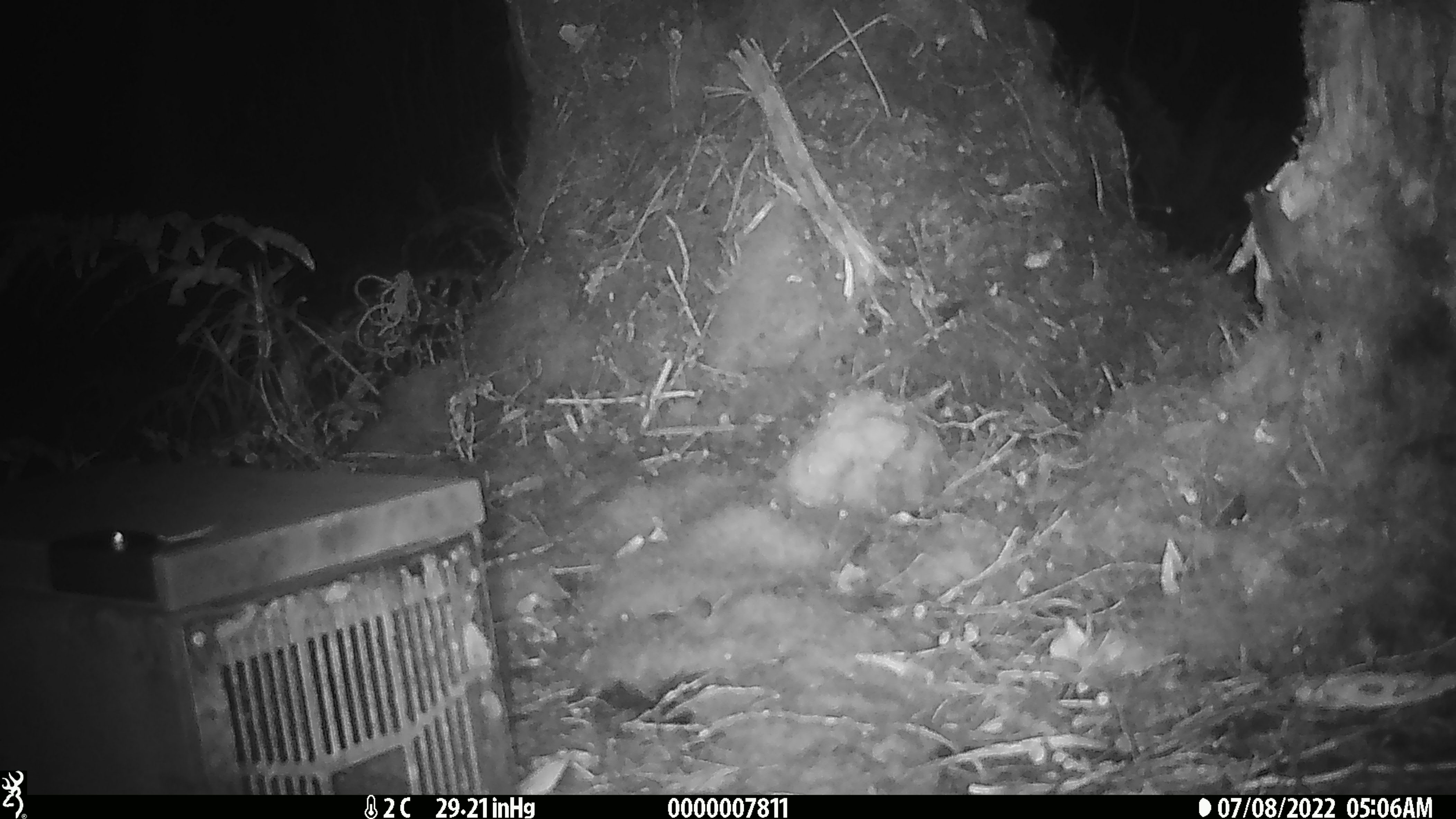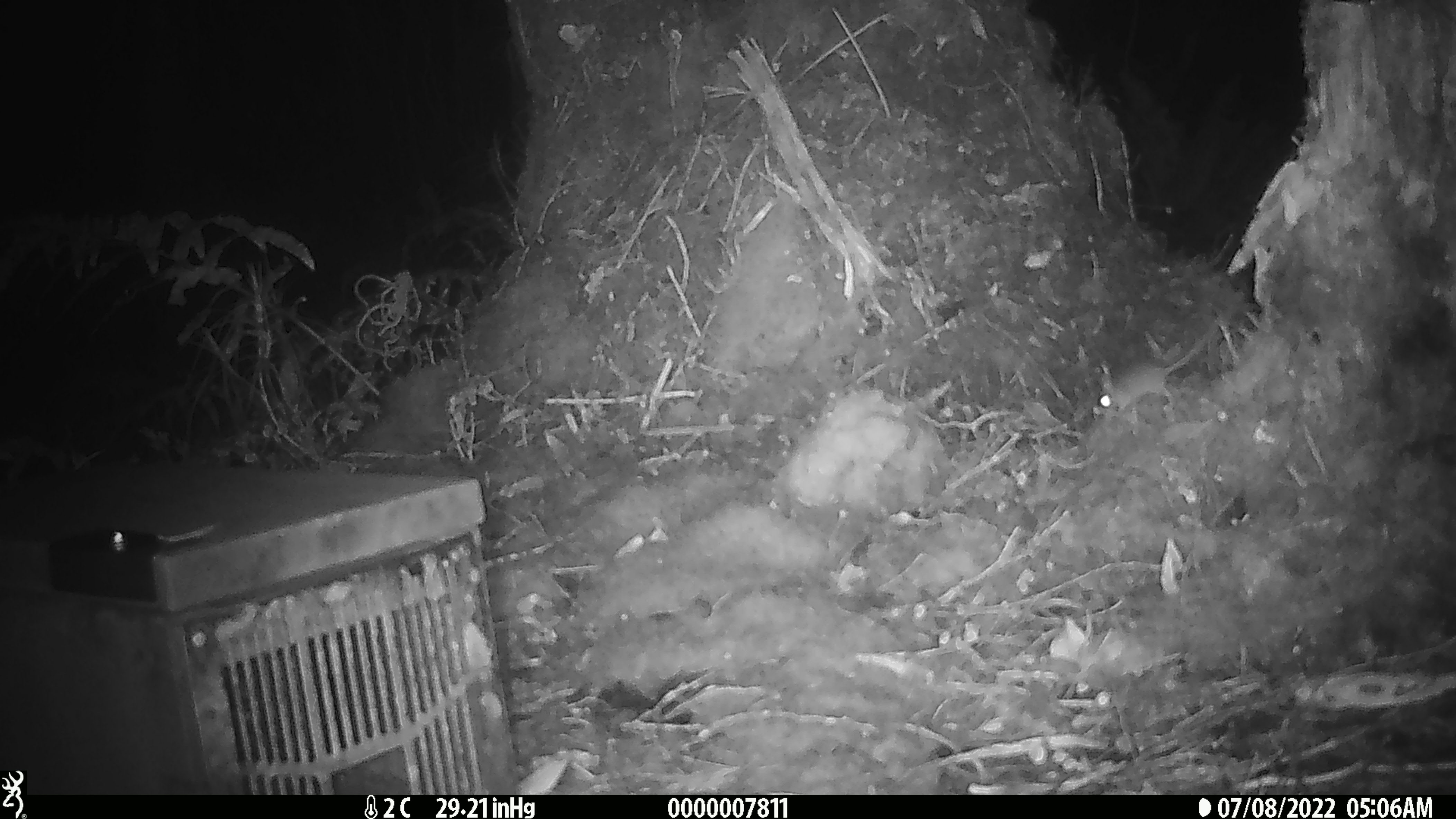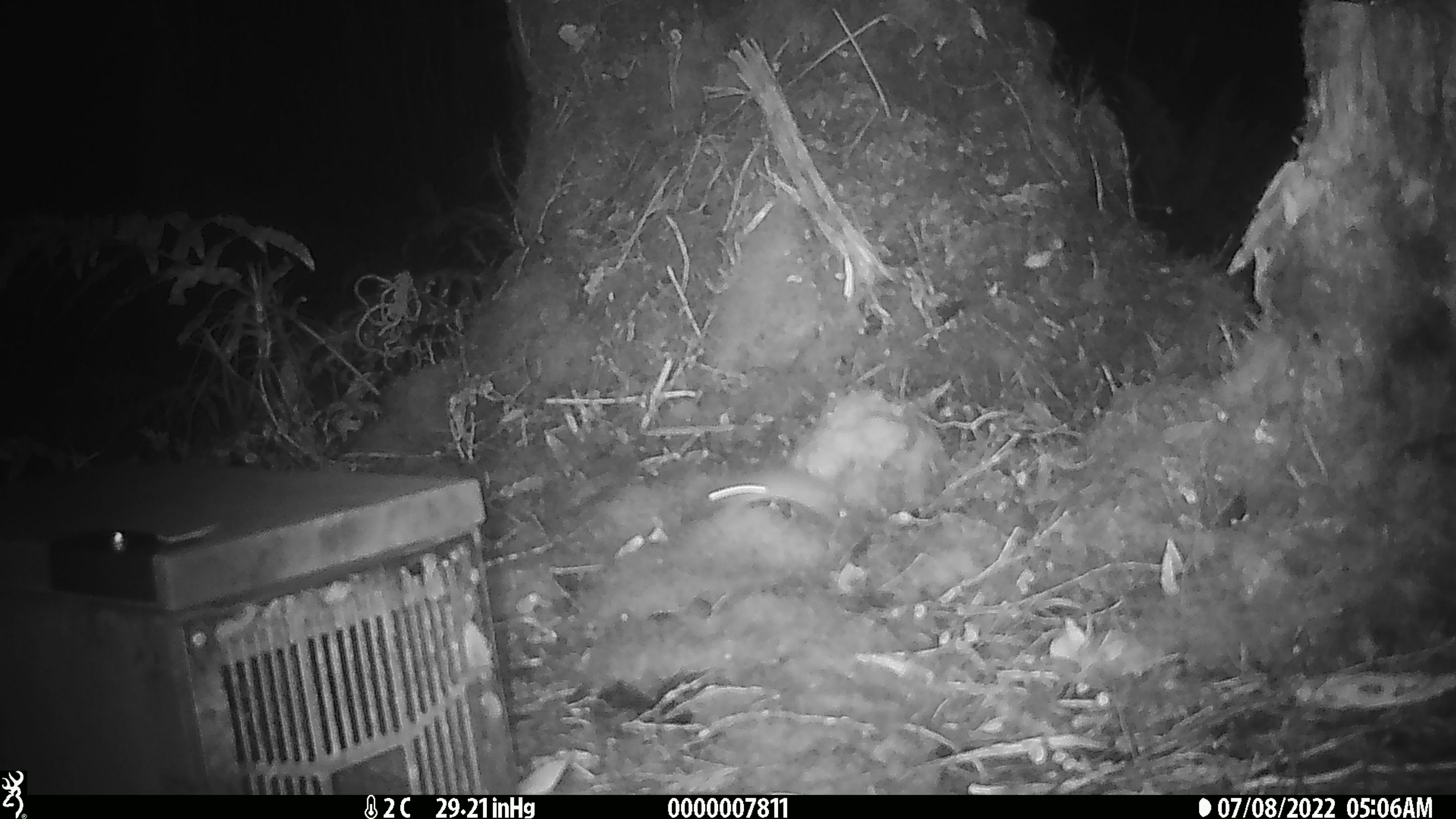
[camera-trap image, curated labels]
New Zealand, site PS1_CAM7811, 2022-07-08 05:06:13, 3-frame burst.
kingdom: Animalia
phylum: Chordata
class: Mammalia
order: Rodentia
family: Muridae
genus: Mus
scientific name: Mus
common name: mouse